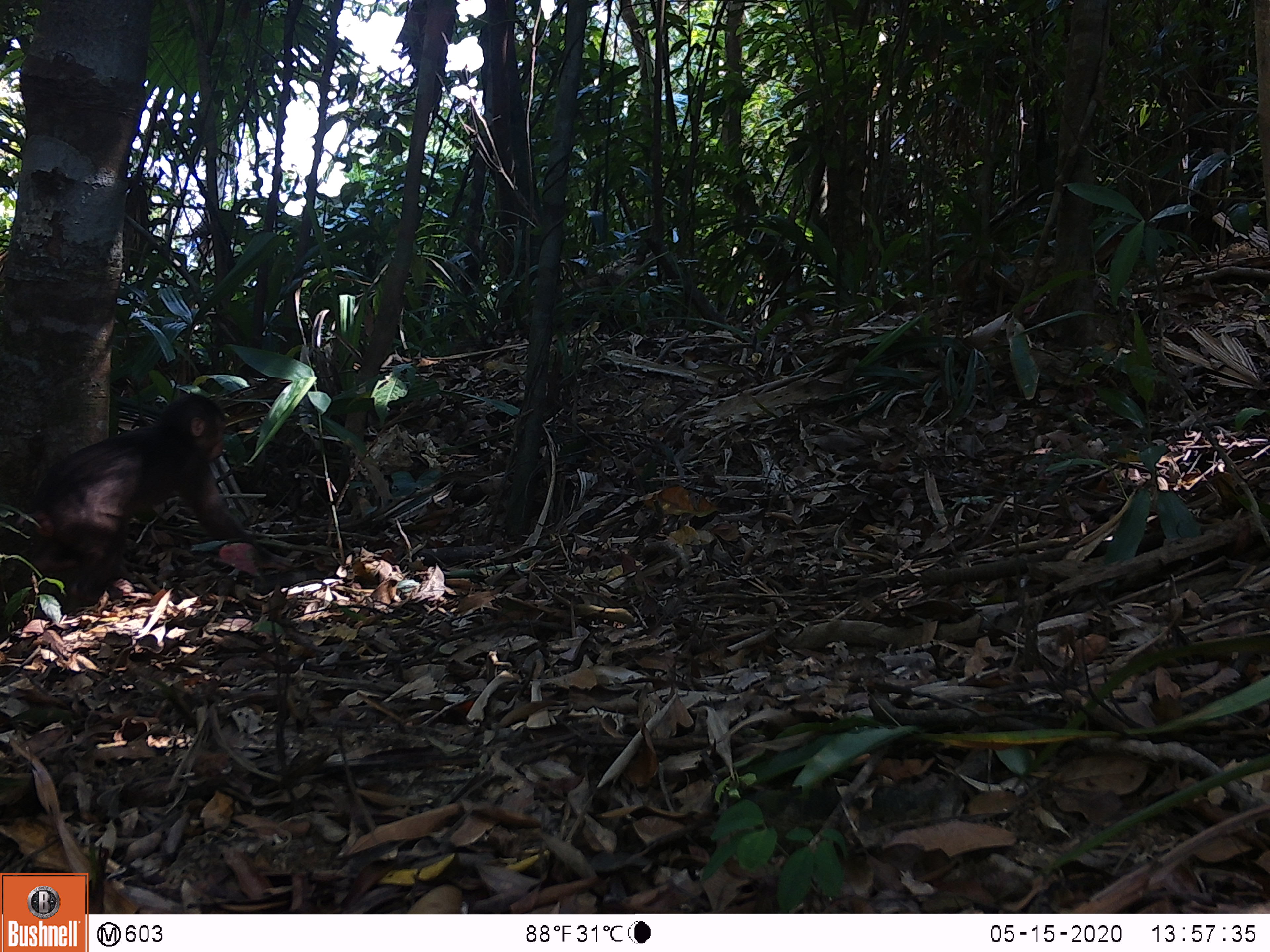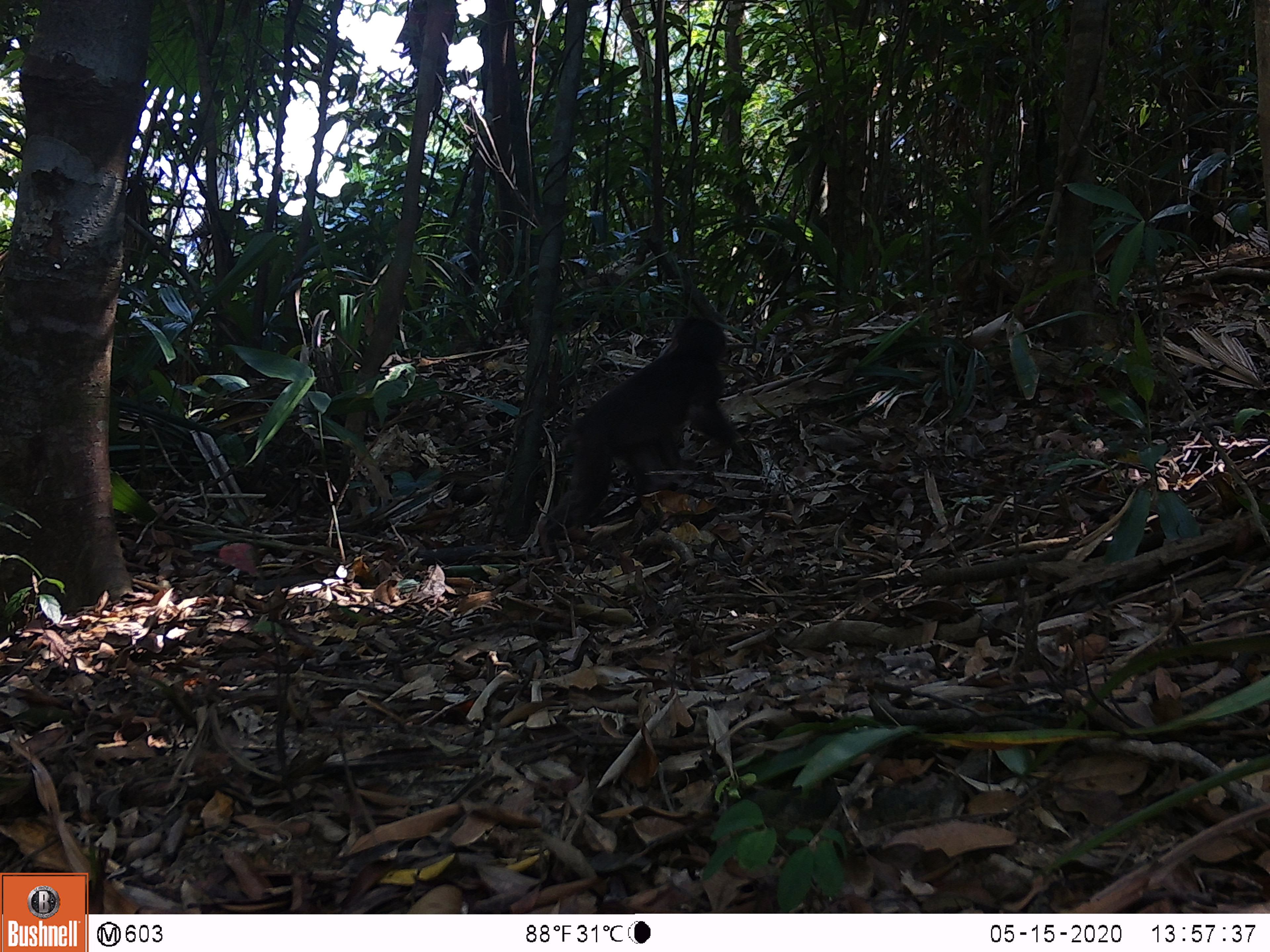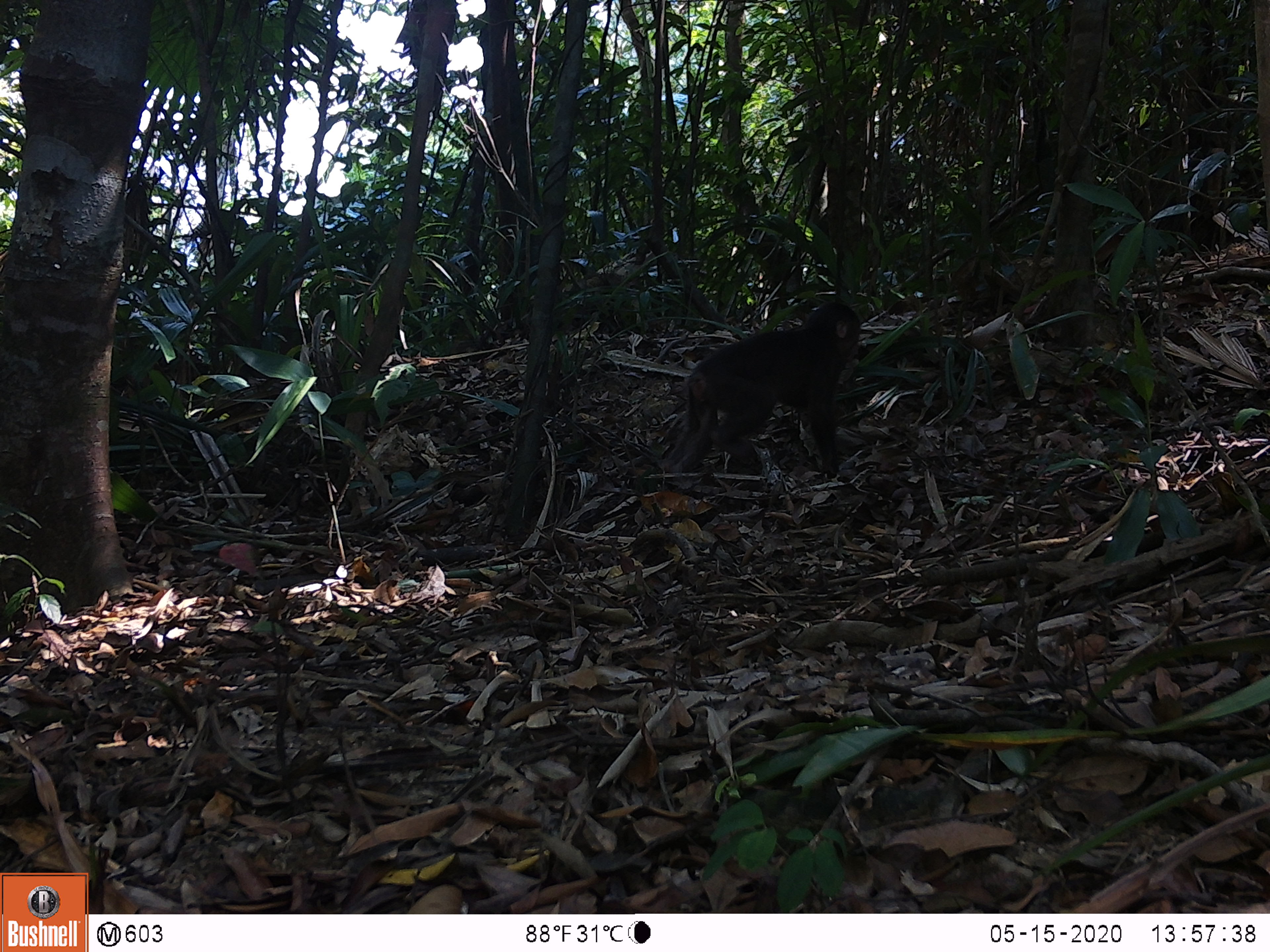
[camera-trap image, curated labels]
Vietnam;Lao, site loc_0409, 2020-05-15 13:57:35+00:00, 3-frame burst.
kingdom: Animalia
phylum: Chordata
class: Mammalia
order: Primates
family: Cercopithecidae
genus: Macaca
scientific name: Macaca arctoides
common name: stump-tailed macaque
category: stump tailed macaque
Stump tailed macaque (stump-tailed macaque) (Macaca arctoides). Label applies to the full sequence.